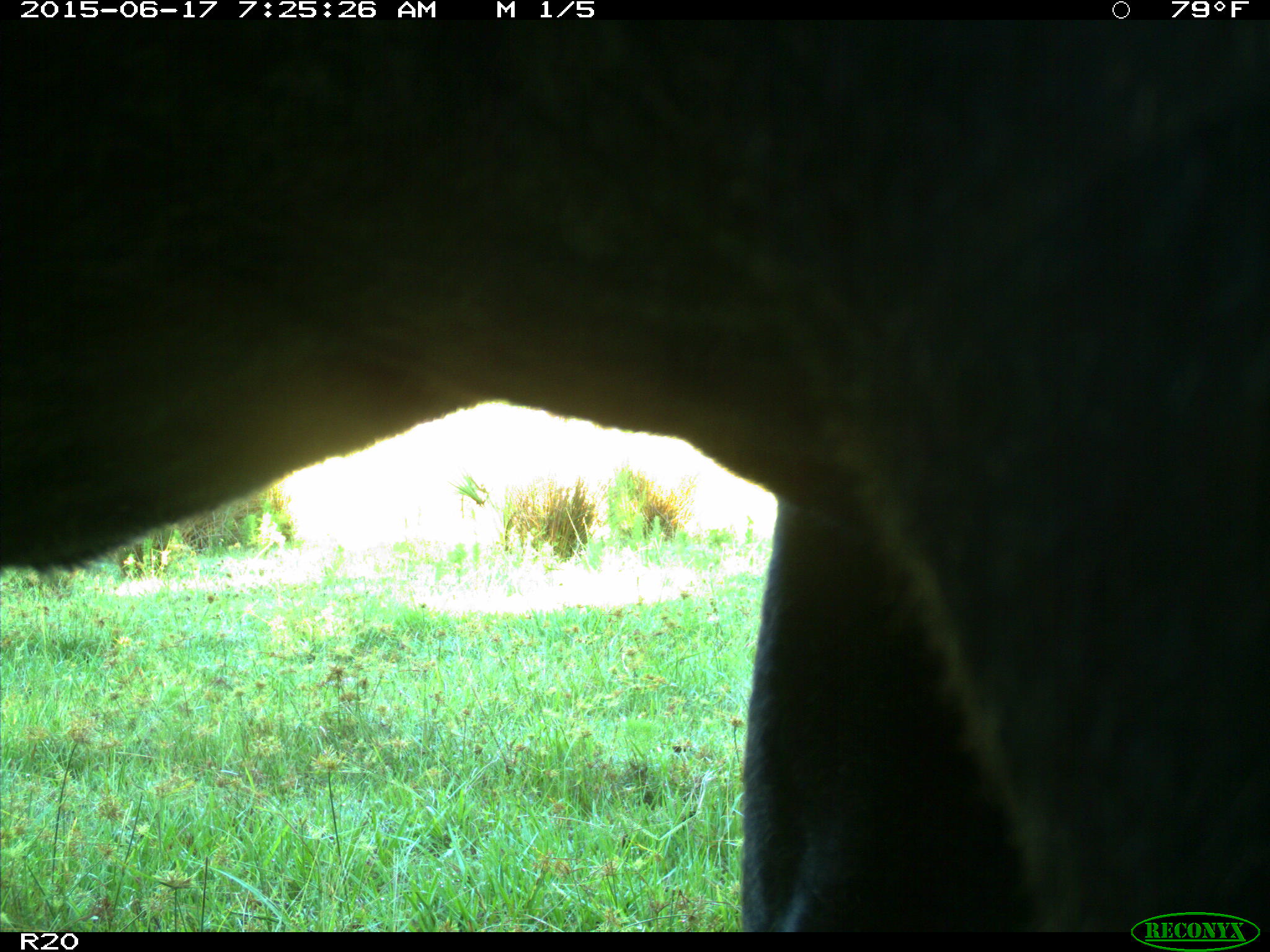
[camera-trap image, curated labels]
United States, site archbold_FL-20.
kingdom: Animalia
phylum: Chordata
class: Mammalia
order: Artiodactyla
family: Bovidae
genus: Bos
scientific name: Bos taurus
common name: domestic cow